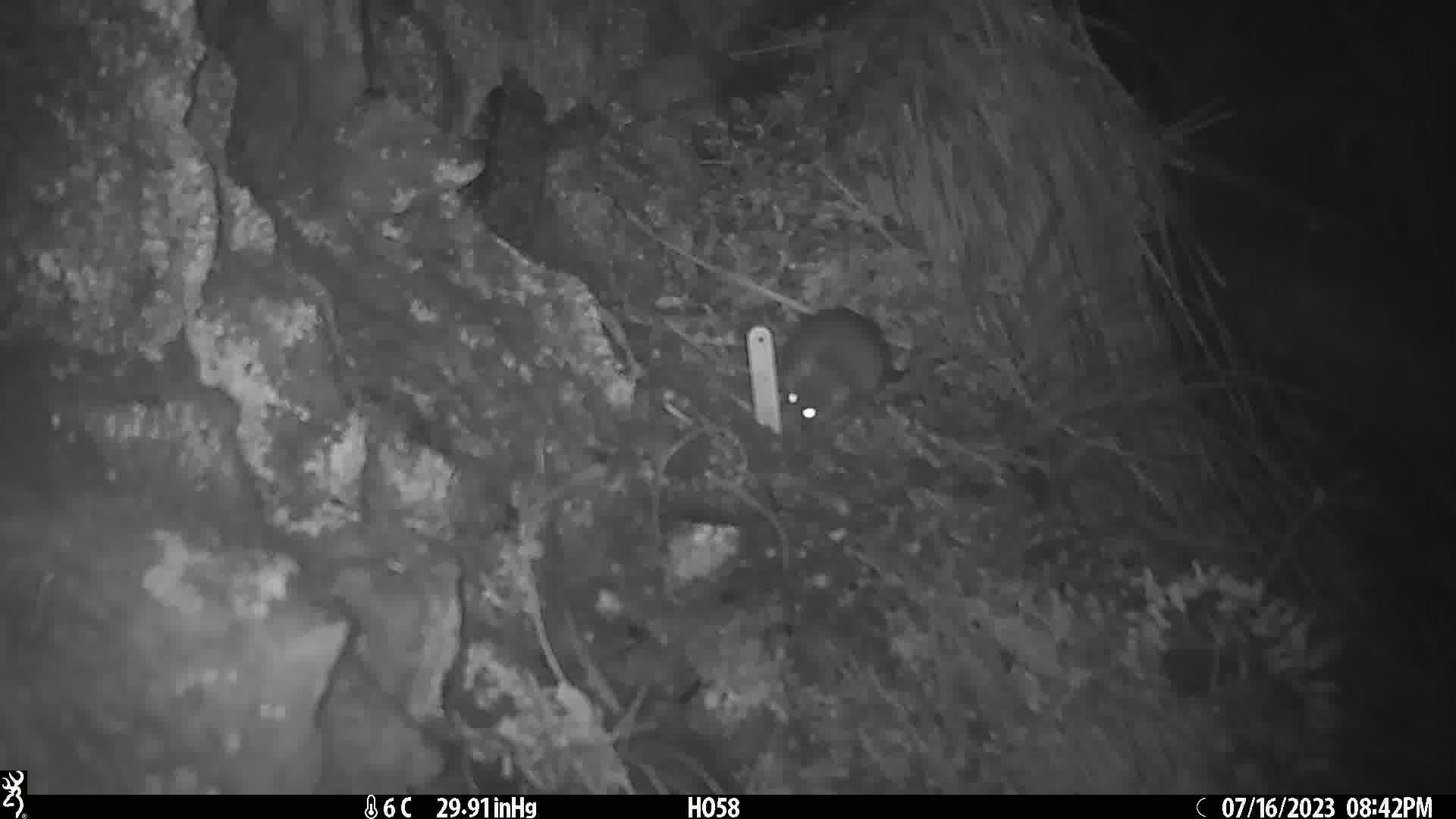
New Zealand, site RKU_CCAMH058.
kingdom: Animalia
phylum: Chordata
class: Mammalia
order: Rodentia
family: Muridae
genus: Rattus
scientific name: Rattus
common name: rat